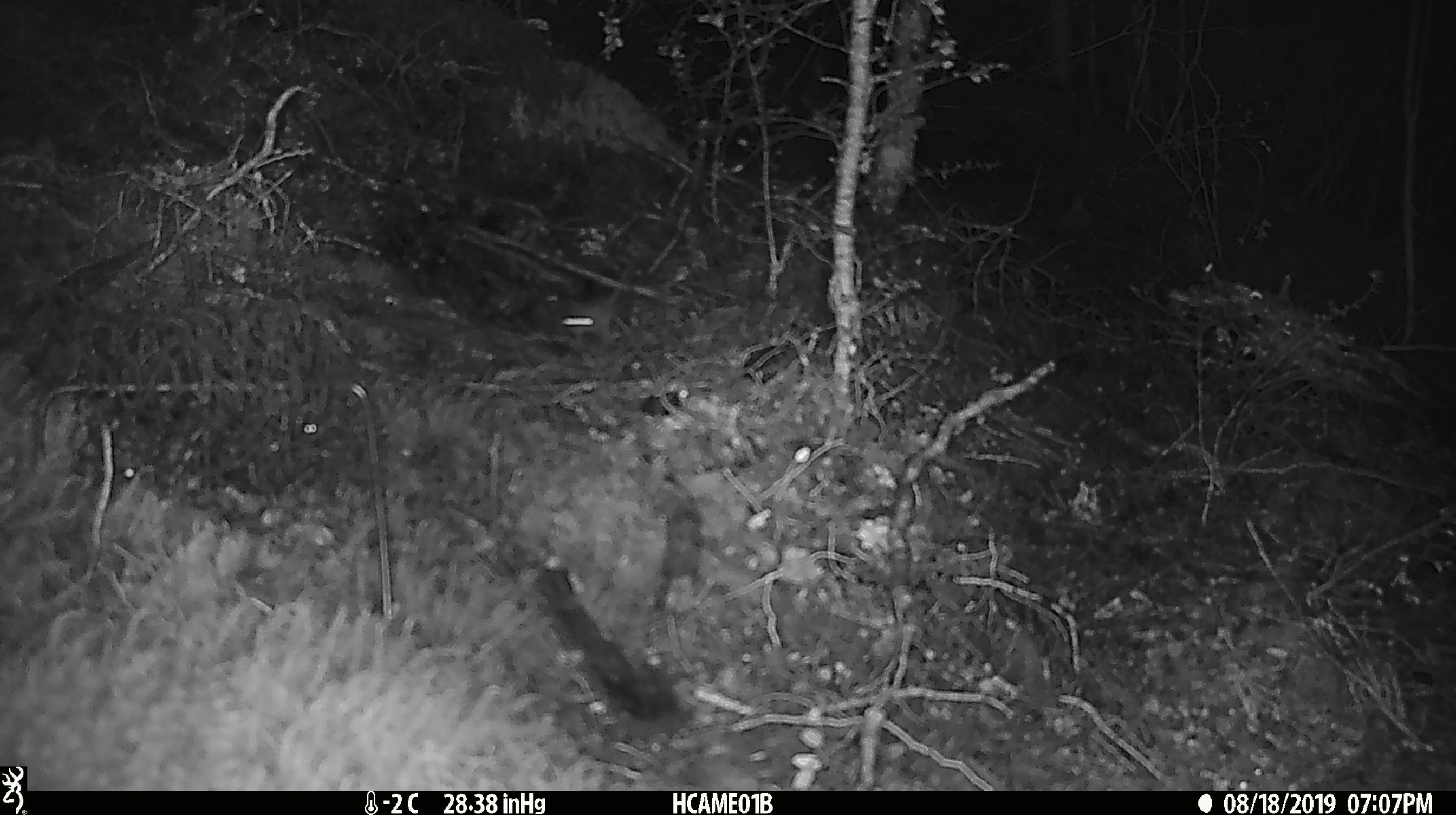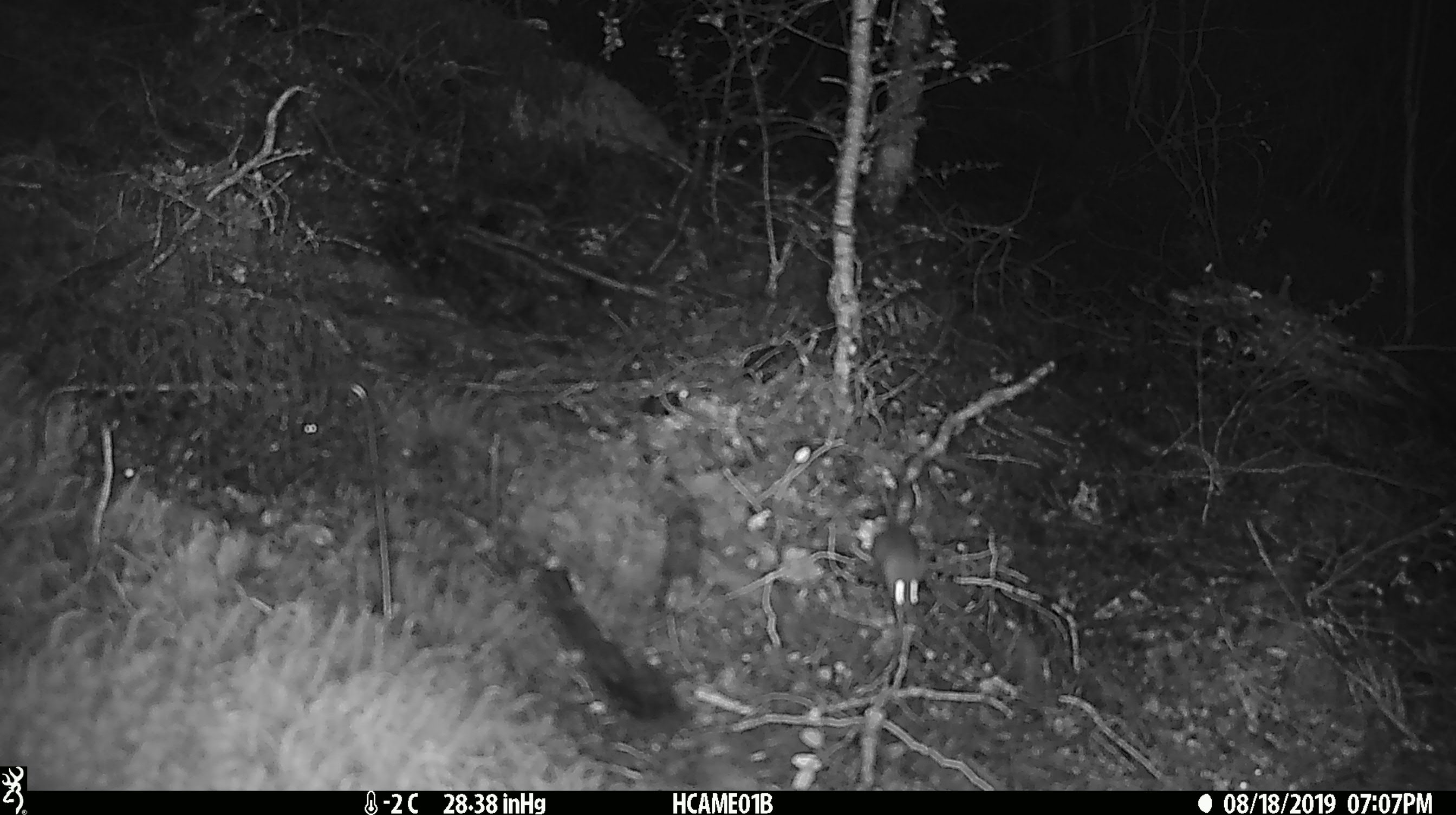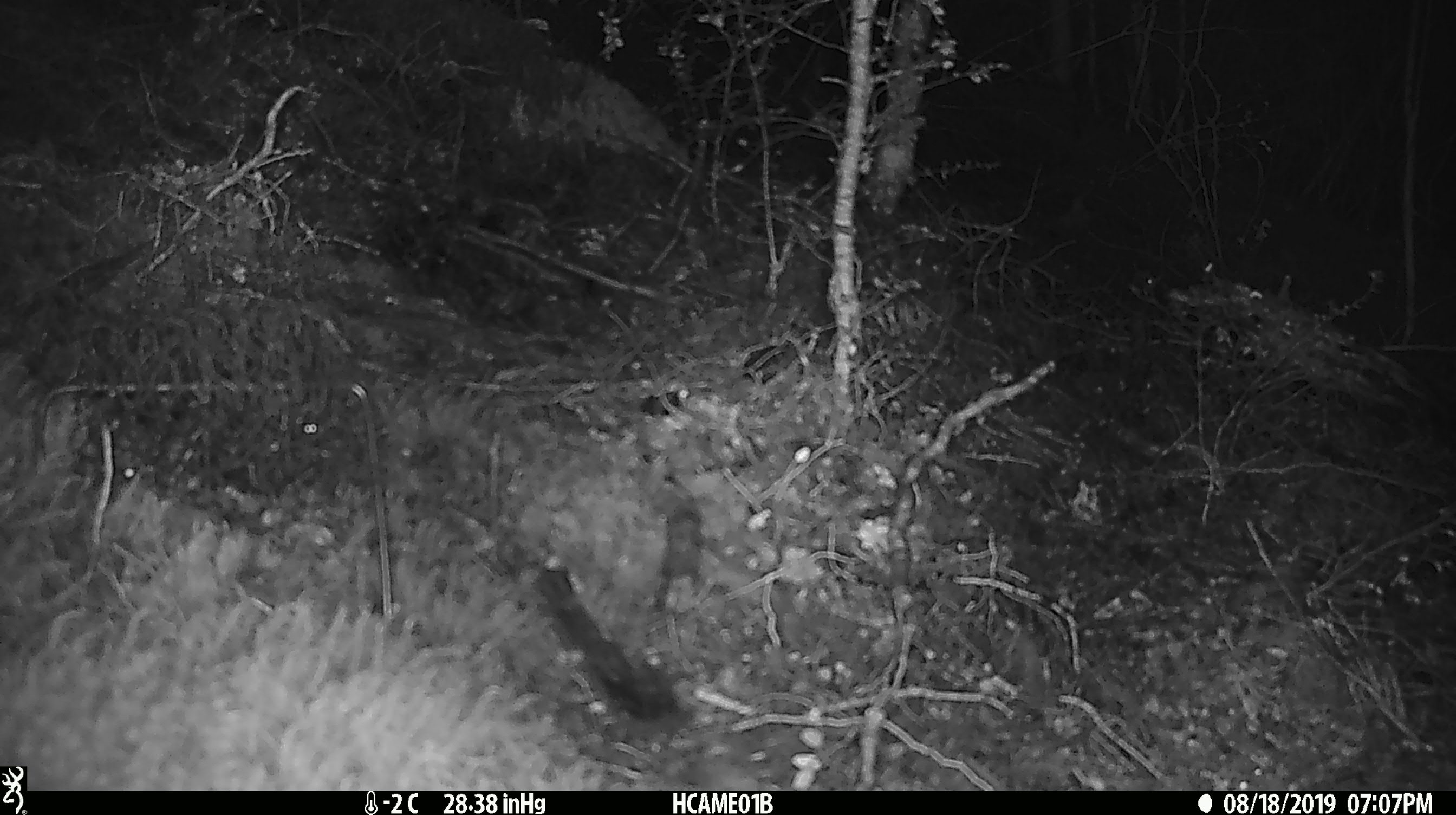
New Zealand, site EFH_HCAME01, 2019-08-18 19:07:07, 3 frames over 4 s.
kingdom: Animalia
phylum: Chordata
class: Mammalia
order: Rodentia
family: Muridae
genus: Mus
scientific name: Mus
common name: mouse